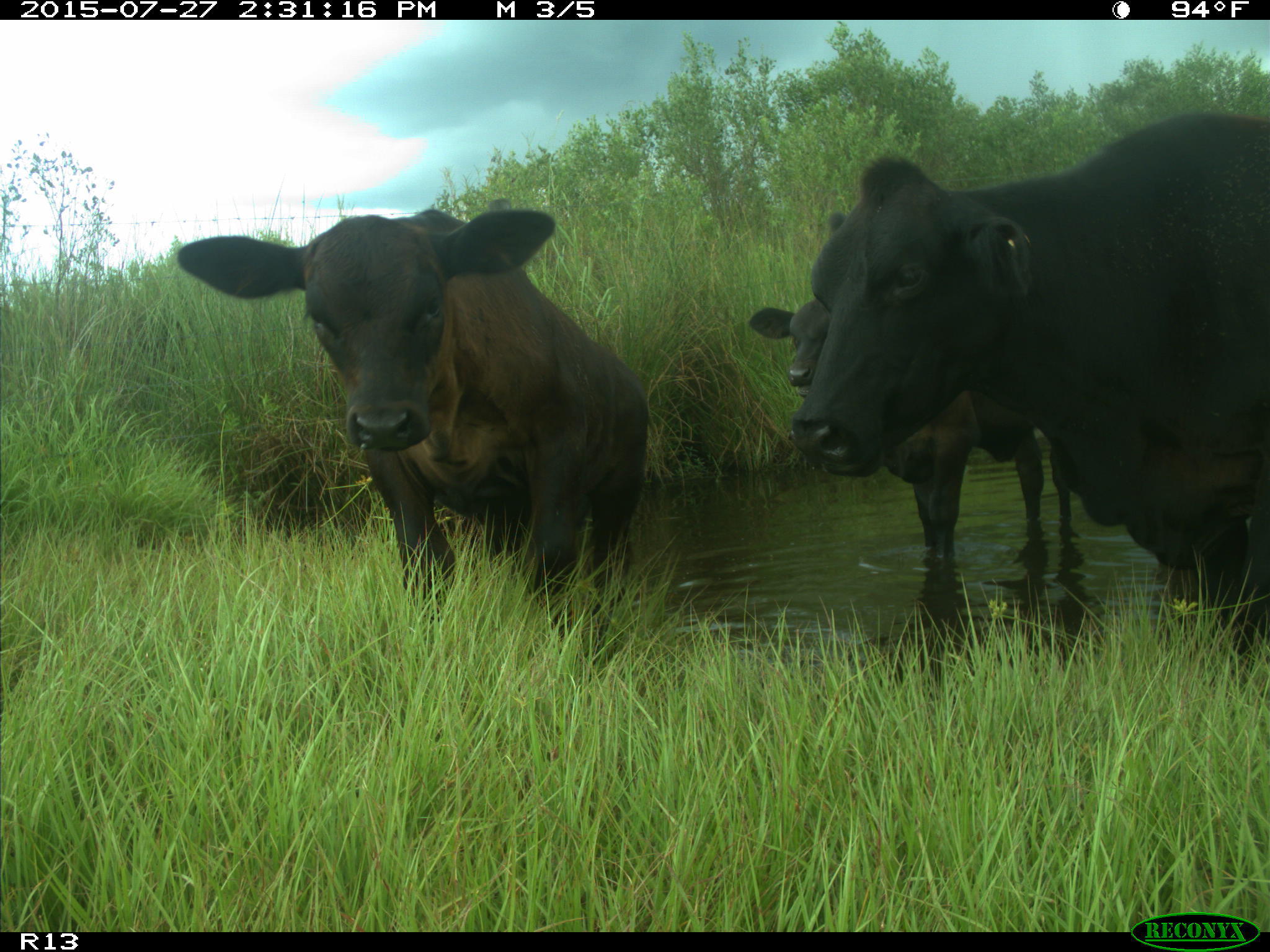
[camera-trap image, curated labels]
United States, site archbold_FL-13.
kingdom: Animalia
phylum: Chordata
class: Mammalia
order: Artiodactyla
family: Bovidae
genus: Bos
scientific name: Bos taurus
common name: domestic cow